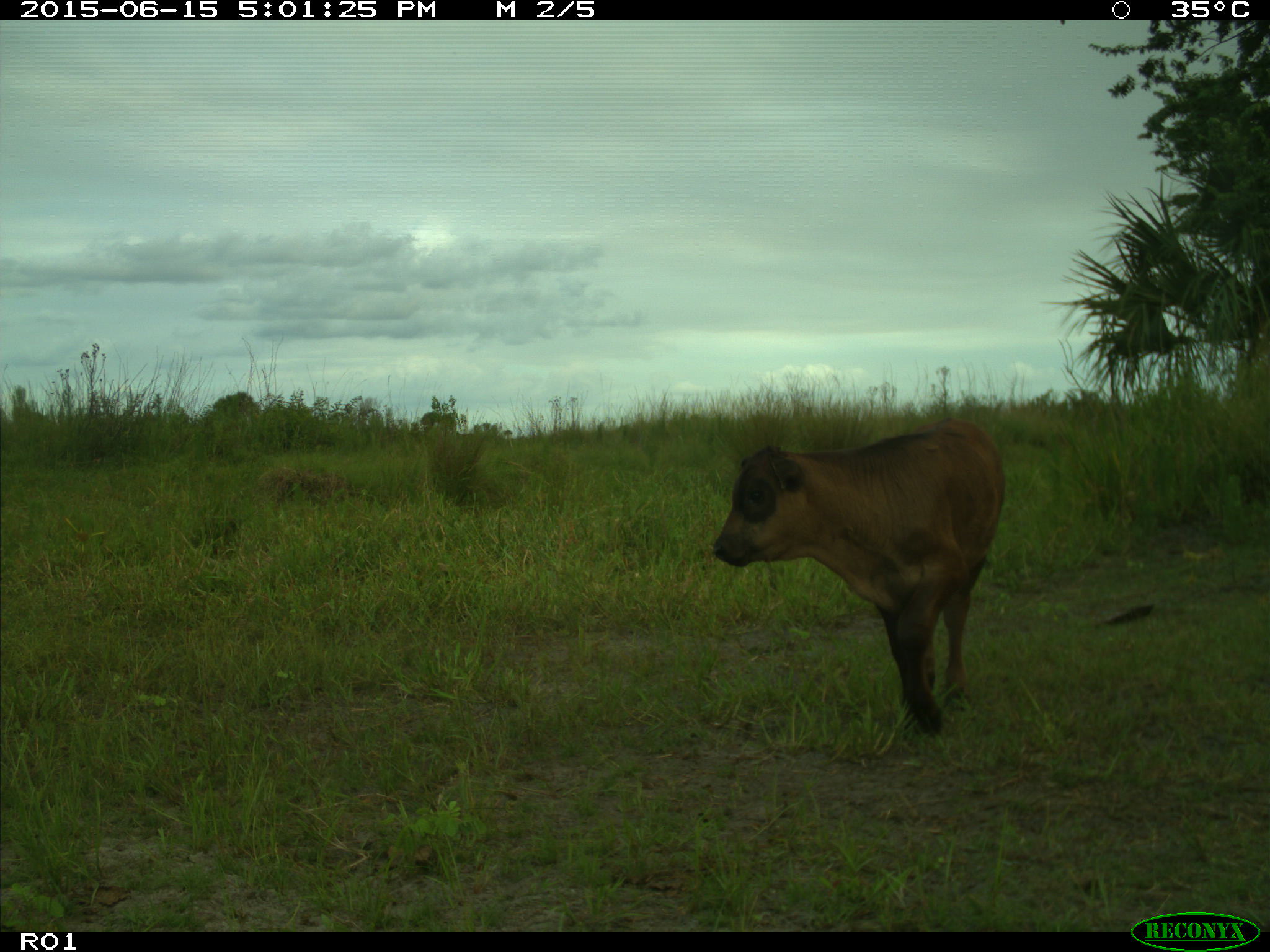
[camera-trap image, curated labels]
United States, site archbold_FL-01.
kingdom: Animalia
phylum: Chordata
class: Mammalia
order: Artiodactyla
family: Bovidae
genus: Bos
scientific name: Bos taurus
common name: domestic cow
Bos taurus (domestic cow).